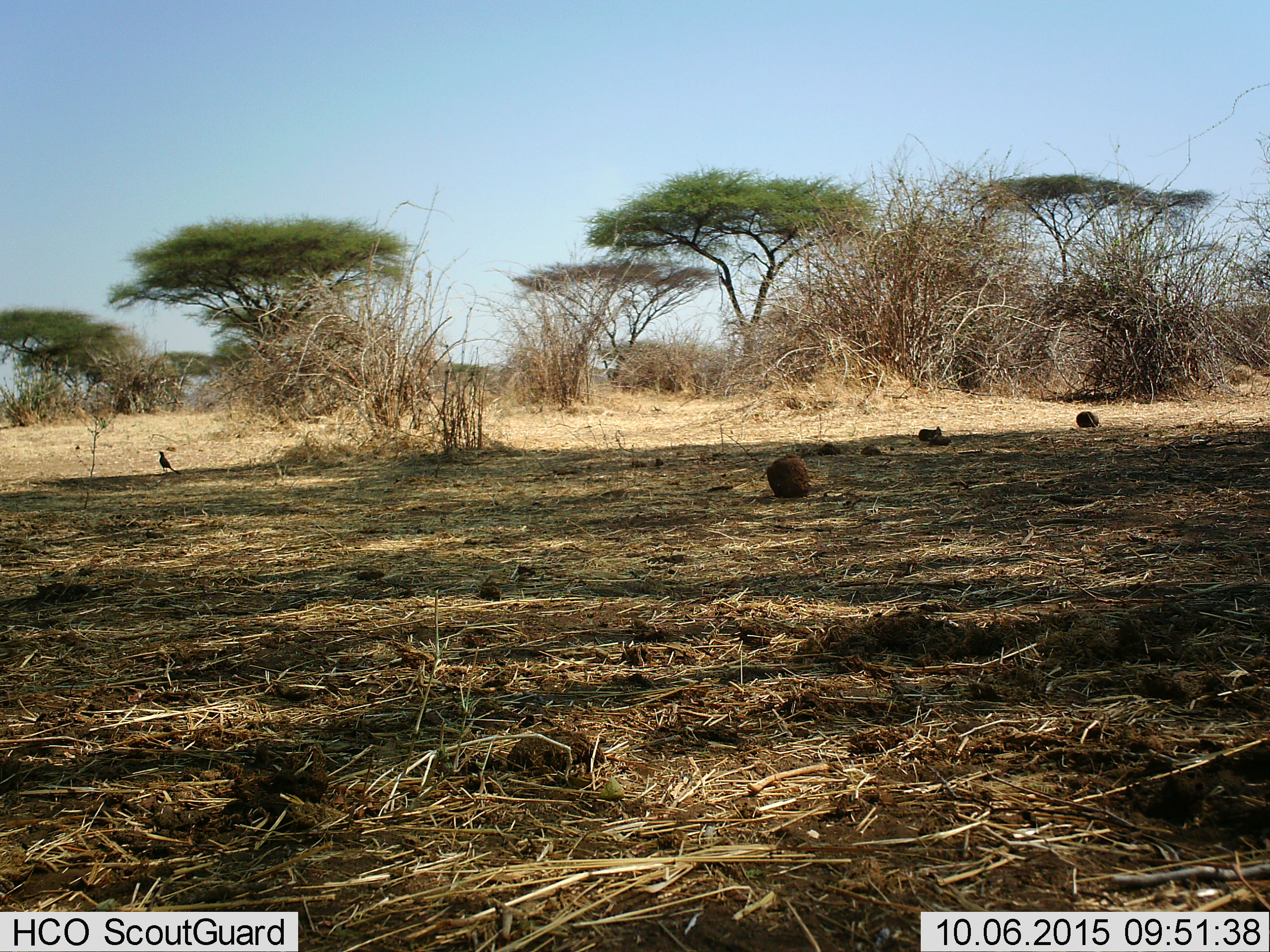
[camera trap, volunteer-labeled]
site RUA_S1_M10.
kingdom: Animalia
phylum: Chordata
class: Aves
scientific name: Aves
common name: bird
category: birdother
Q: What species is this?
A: Birdother (bird) (Aves).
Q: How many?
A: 1.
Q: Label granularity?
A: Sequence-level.